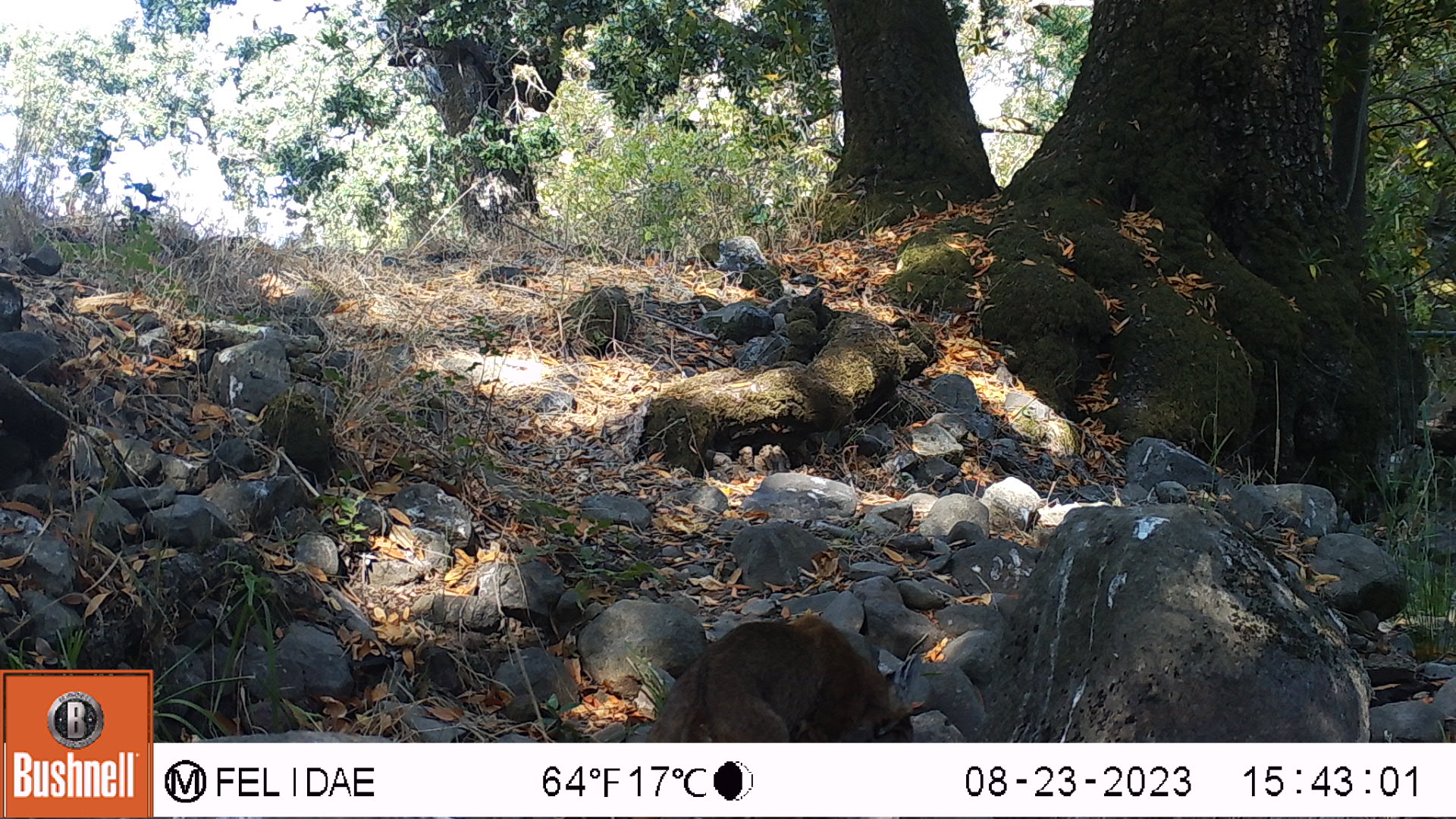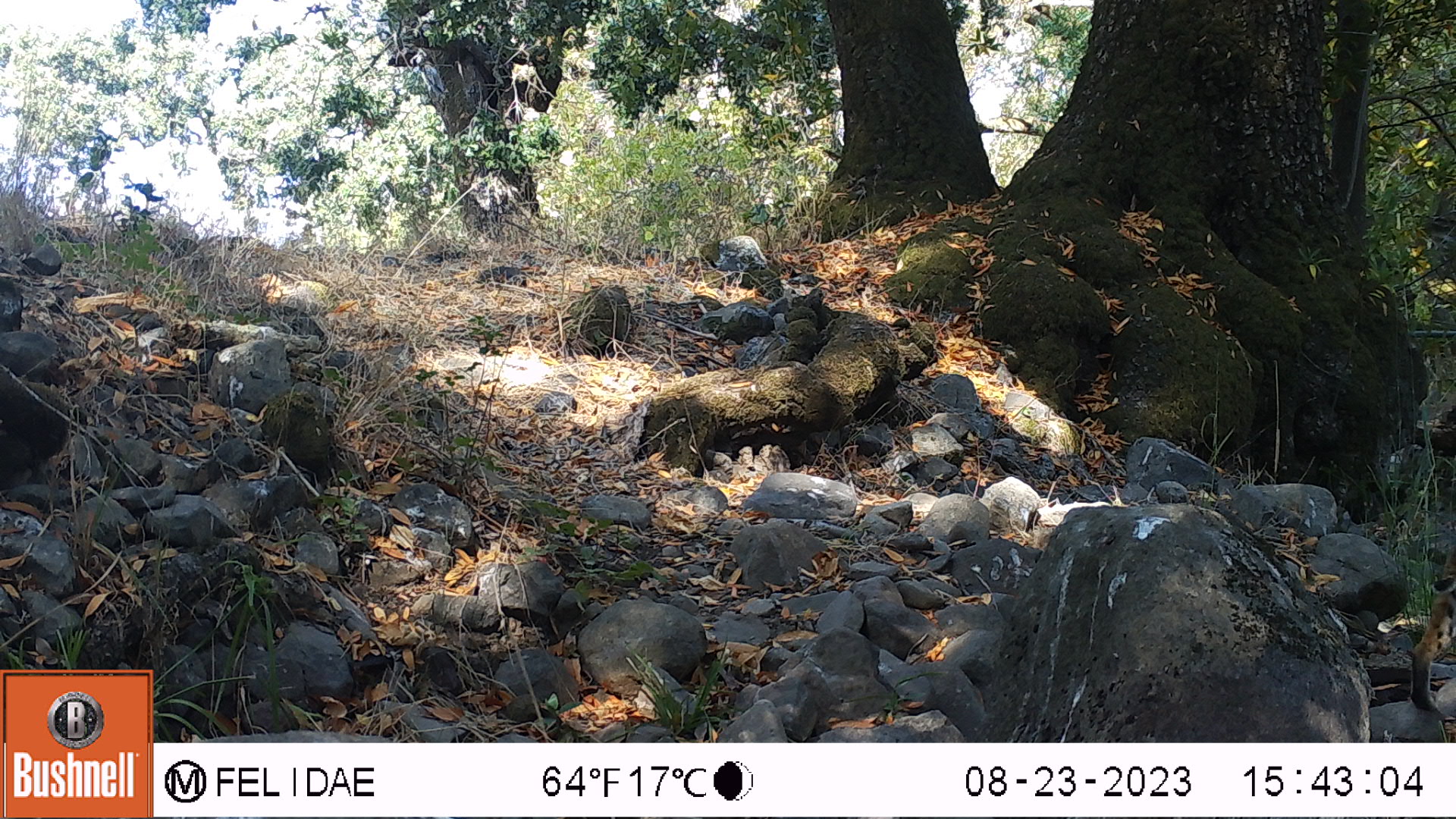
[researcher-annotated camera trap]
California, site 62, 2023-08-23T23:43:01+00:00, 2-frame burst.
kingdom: Animalia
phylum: Chordata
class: Mammalia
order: Carnivora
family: Felidae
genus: Lynx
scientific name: Lynx rufus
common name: bobcat